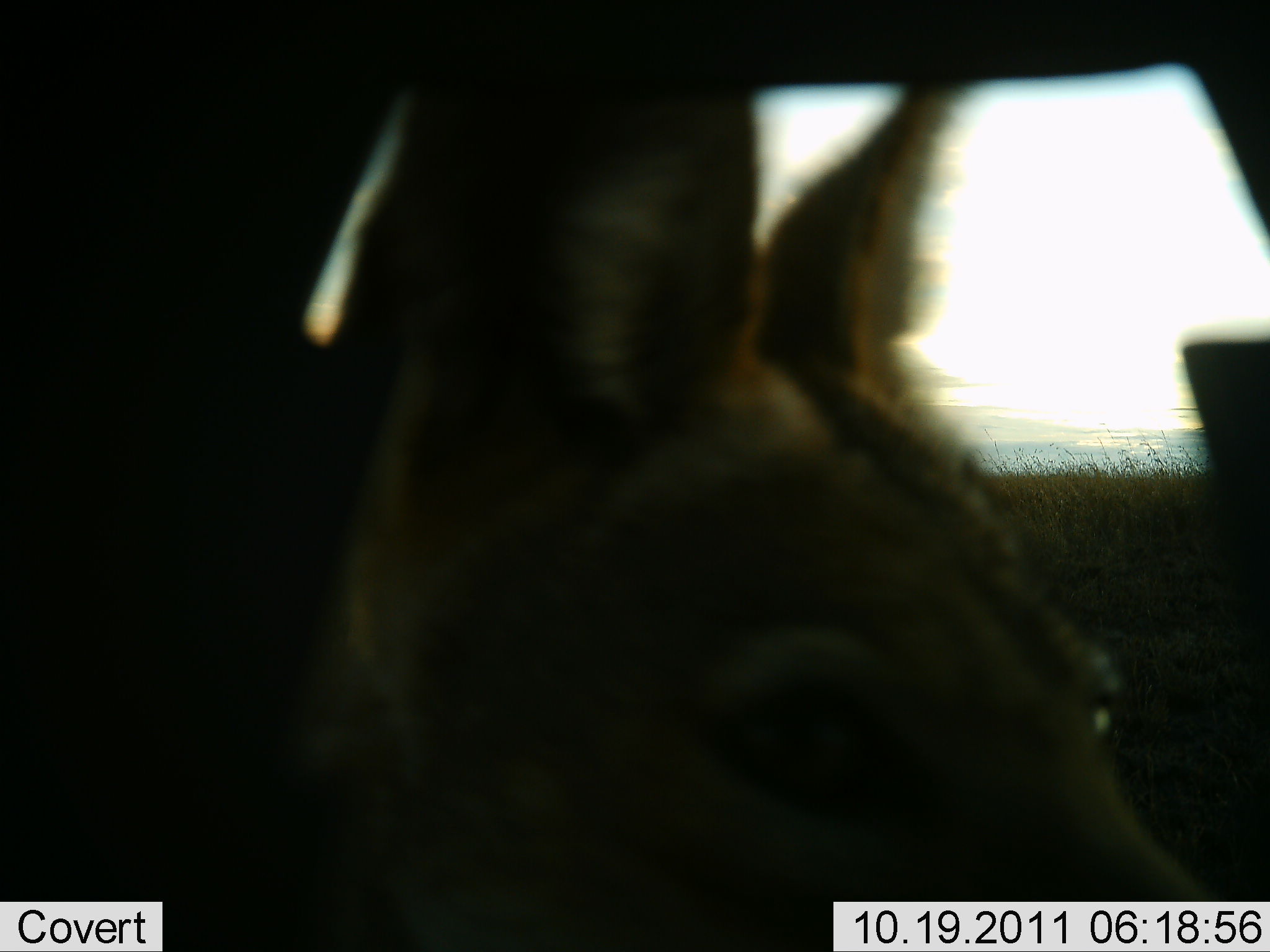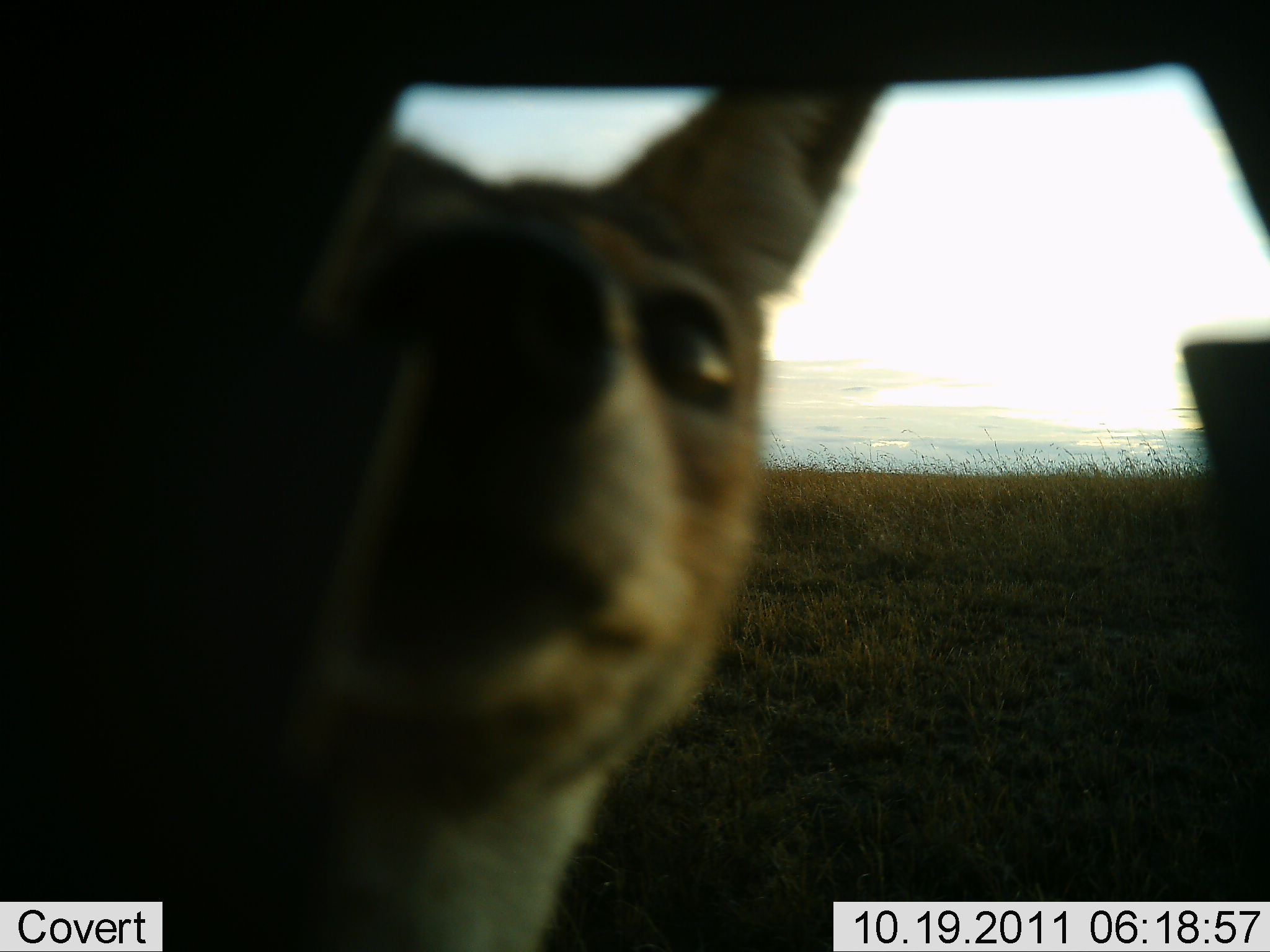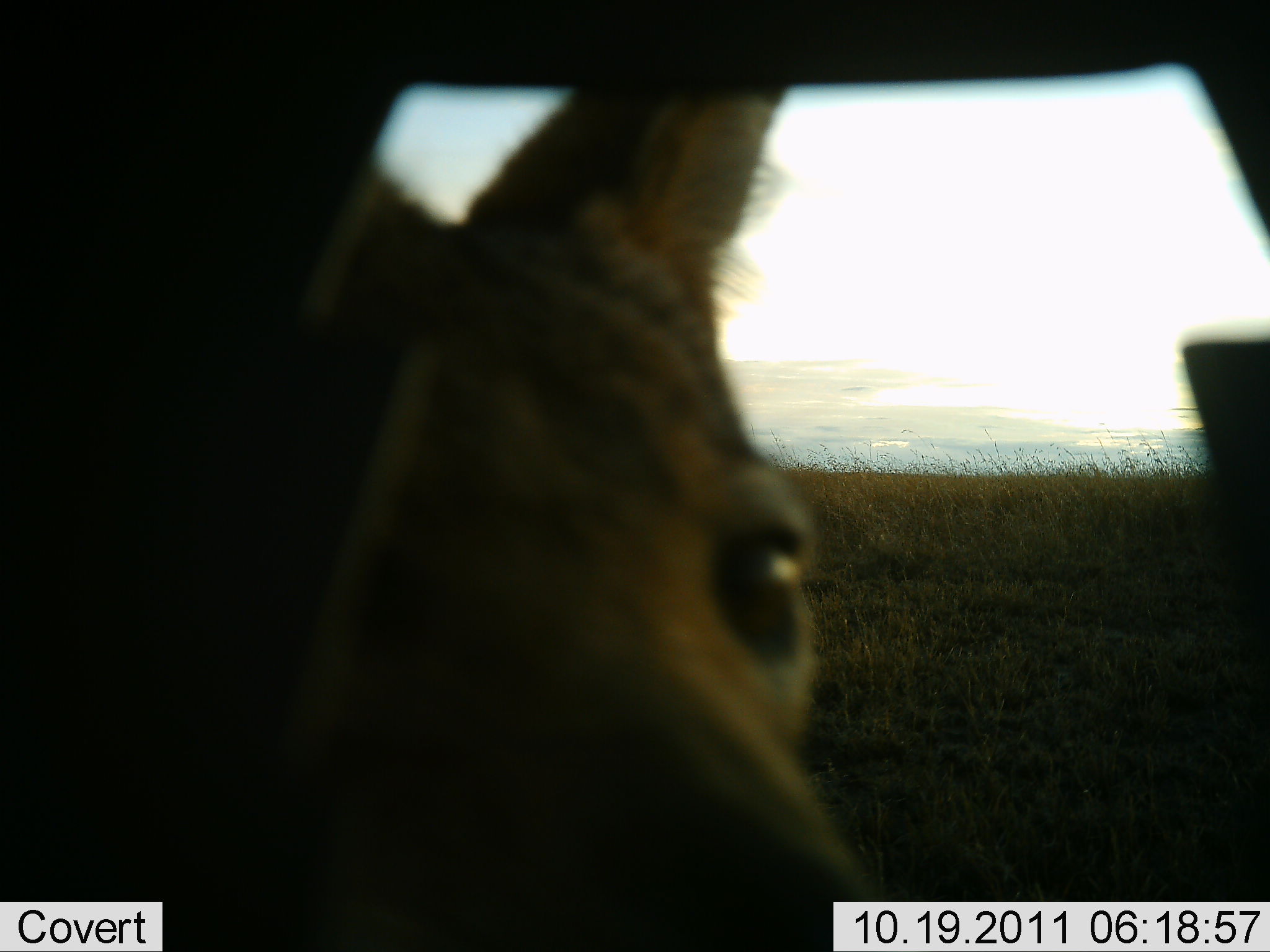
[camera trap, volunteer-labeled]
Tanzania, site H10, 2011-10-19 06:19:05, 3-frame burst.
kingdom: Animalia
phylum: Chordata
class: Mammalia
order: Carnivora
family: Canidae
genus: Lupulella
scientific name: Lupulella mesomelas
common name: black-backed jackal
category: jackal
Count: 1.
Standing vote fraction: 73%.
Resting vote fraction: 0%.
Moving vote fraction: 9%.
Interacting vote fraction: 36%.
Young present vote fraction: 0%.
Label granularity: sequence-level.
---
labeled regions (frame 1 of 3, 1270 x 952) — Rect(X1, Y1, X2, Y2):
animal: Rect(0, 38, 1212, 952)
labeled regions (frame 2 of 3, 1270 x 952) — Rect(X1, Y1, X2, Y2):
animal: Rect(2, 18, 926, 952)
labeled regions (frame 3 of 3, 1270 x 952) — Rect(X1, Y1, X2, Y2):
animal: Rect(2, 53, 887, 952)